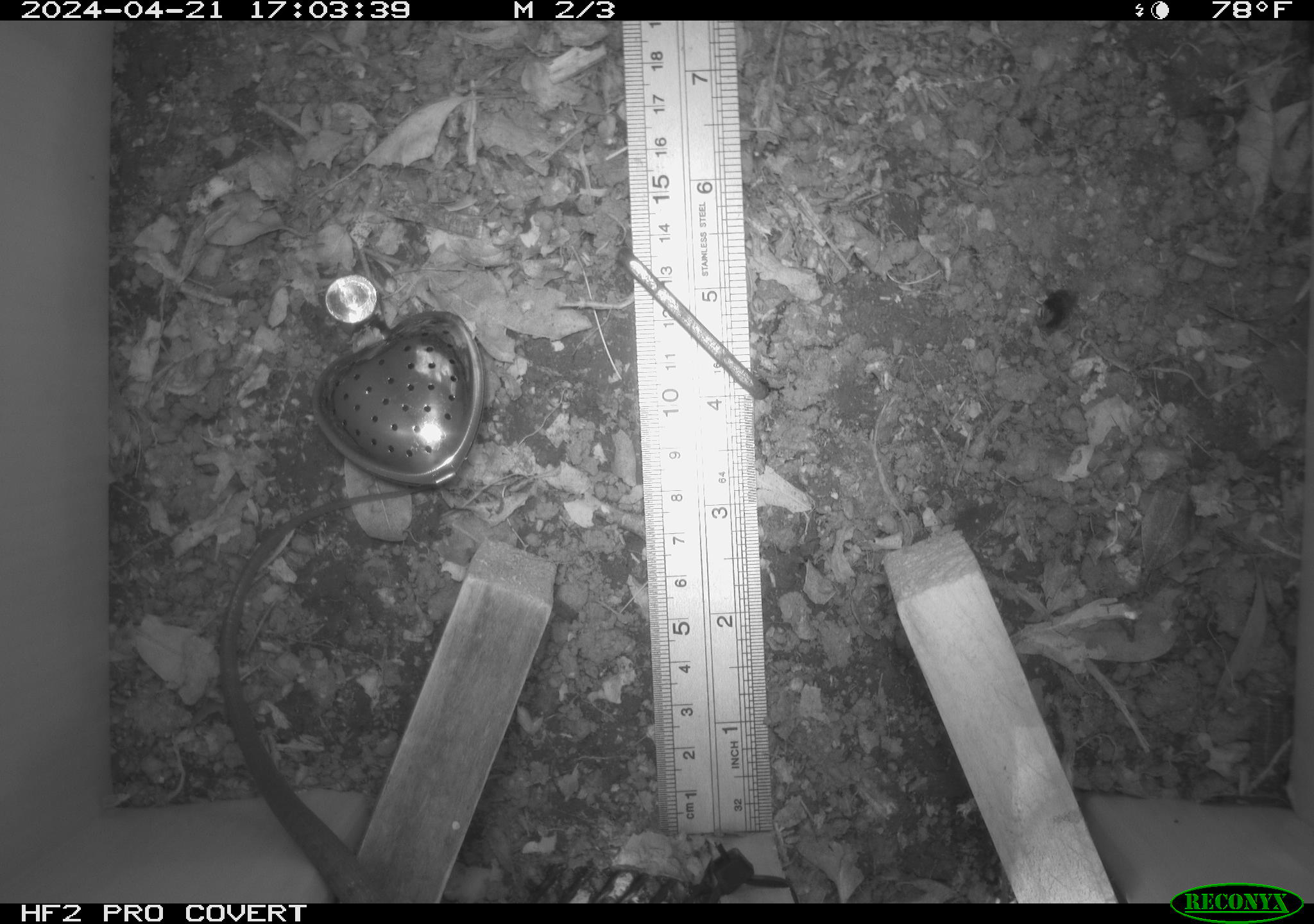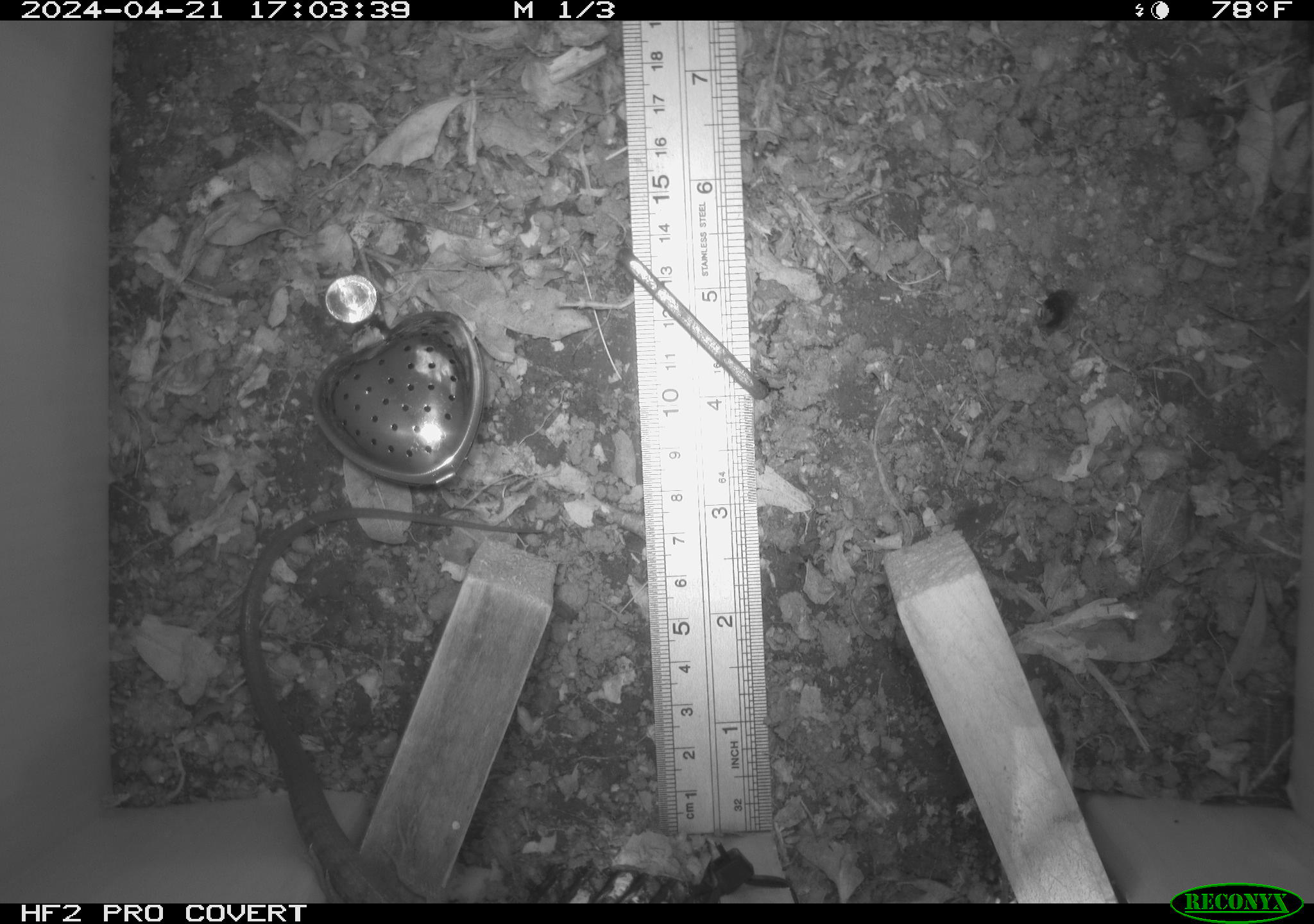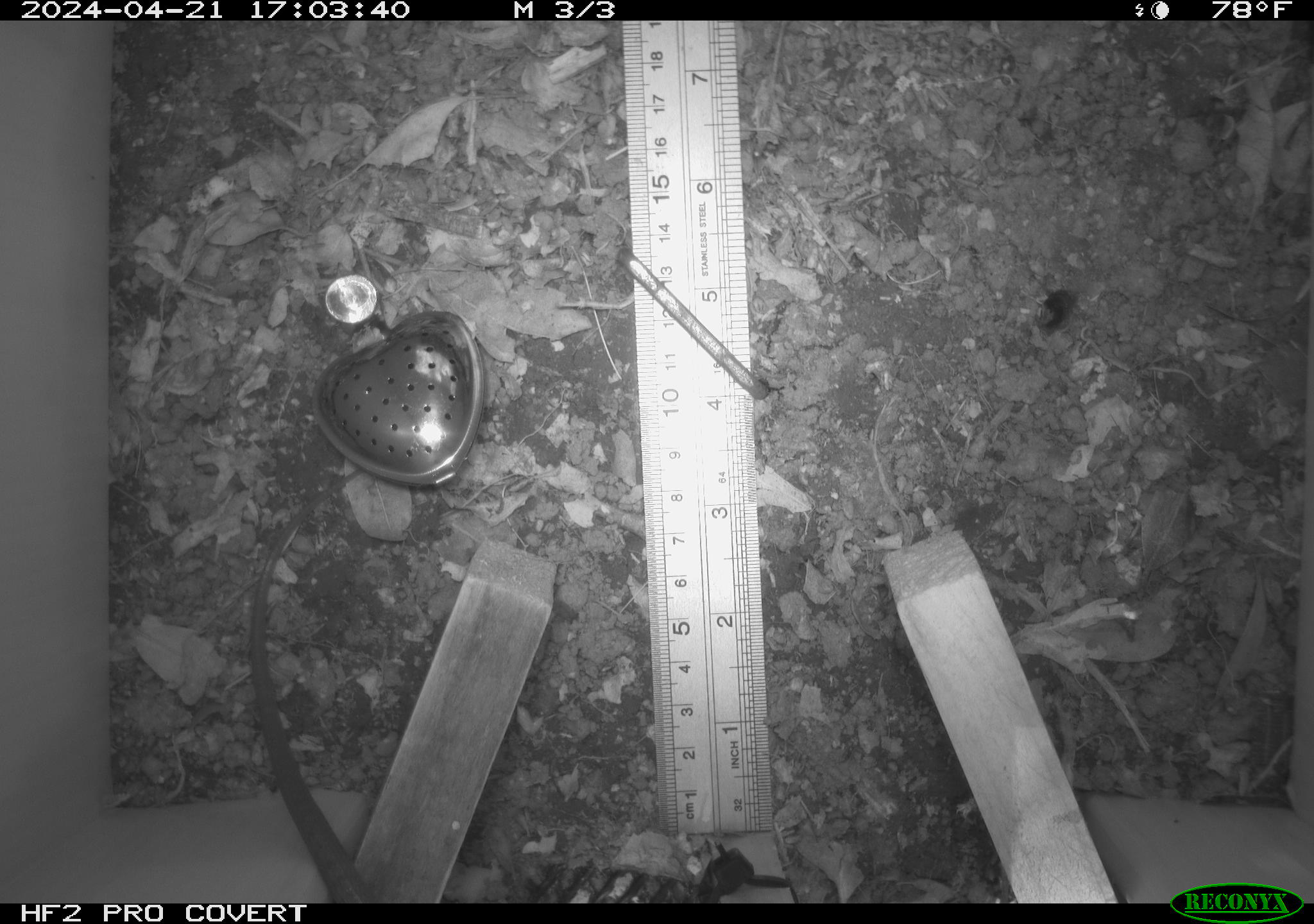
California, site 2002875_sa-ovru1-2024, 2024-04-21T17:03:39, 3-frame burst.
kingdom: Animalia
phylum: Chordata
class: Reptilia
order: Squamata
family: Anguidae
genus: Elgaria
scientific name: Elgaria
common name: alligator lizards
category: elgaria species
Elgaria species (alligator lizards) (Elgaria).